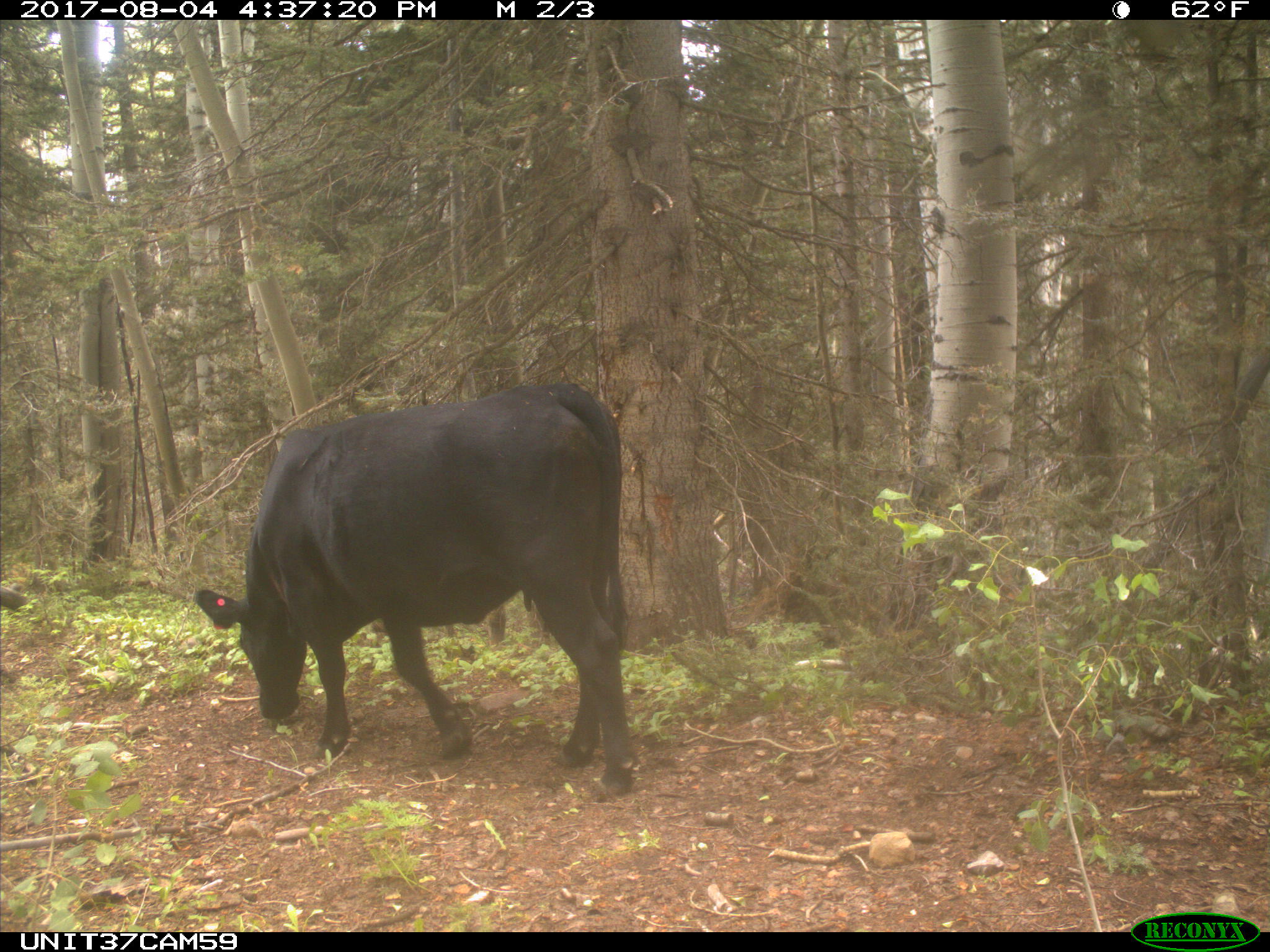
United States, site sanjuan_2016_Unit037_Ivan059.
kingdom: Animalia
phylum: Chordata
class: Mammalia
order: Artiodactyla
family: Bovidae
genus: Bos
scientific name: Bos taurus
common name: domestic cow